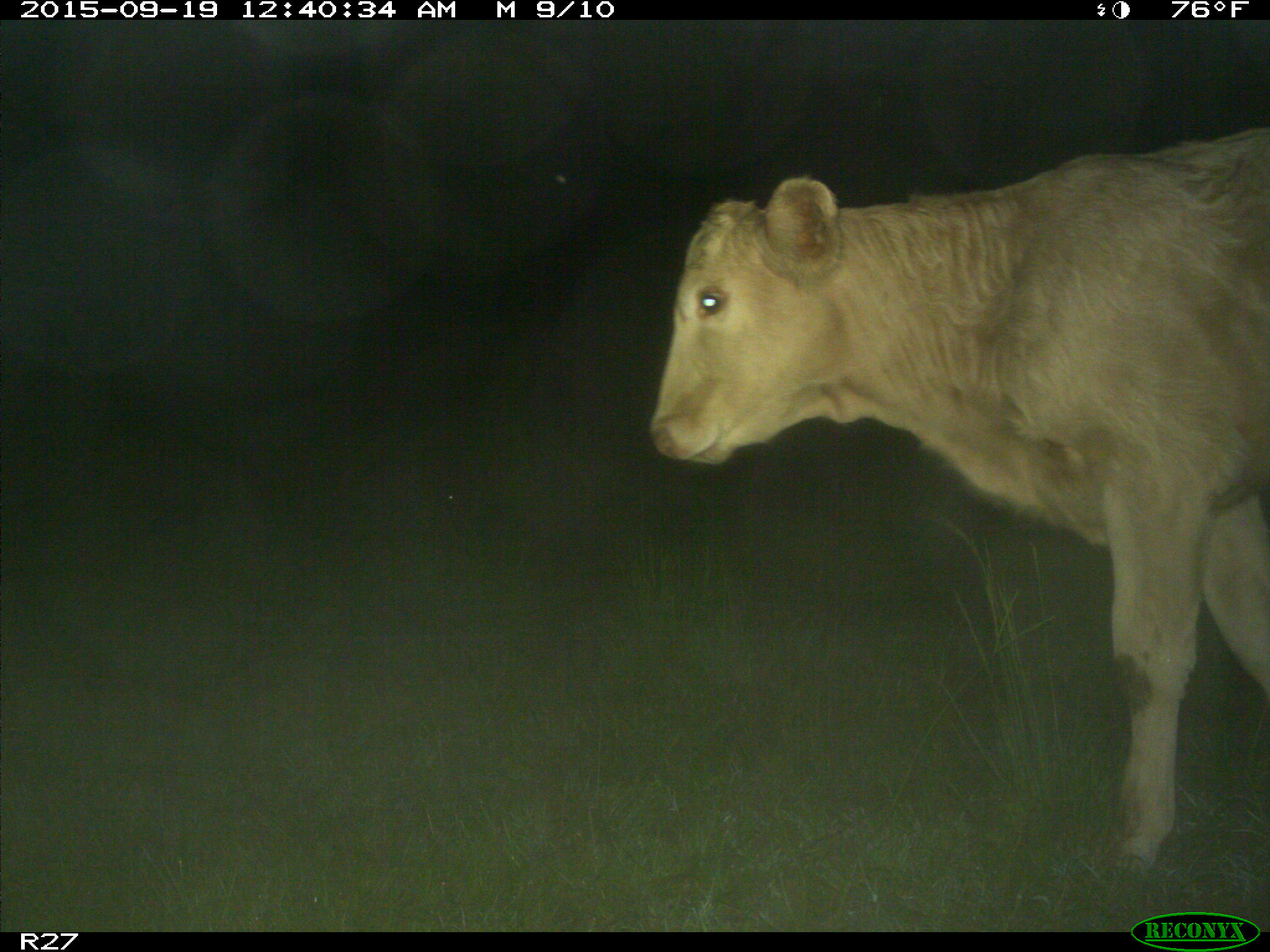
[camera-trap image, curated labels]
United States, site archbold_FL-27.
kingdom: Animalia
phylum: Chordata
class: Mammalia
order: Artiodactyla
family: Bovidae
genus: Bos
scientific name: Bos taurus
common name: domestic cow